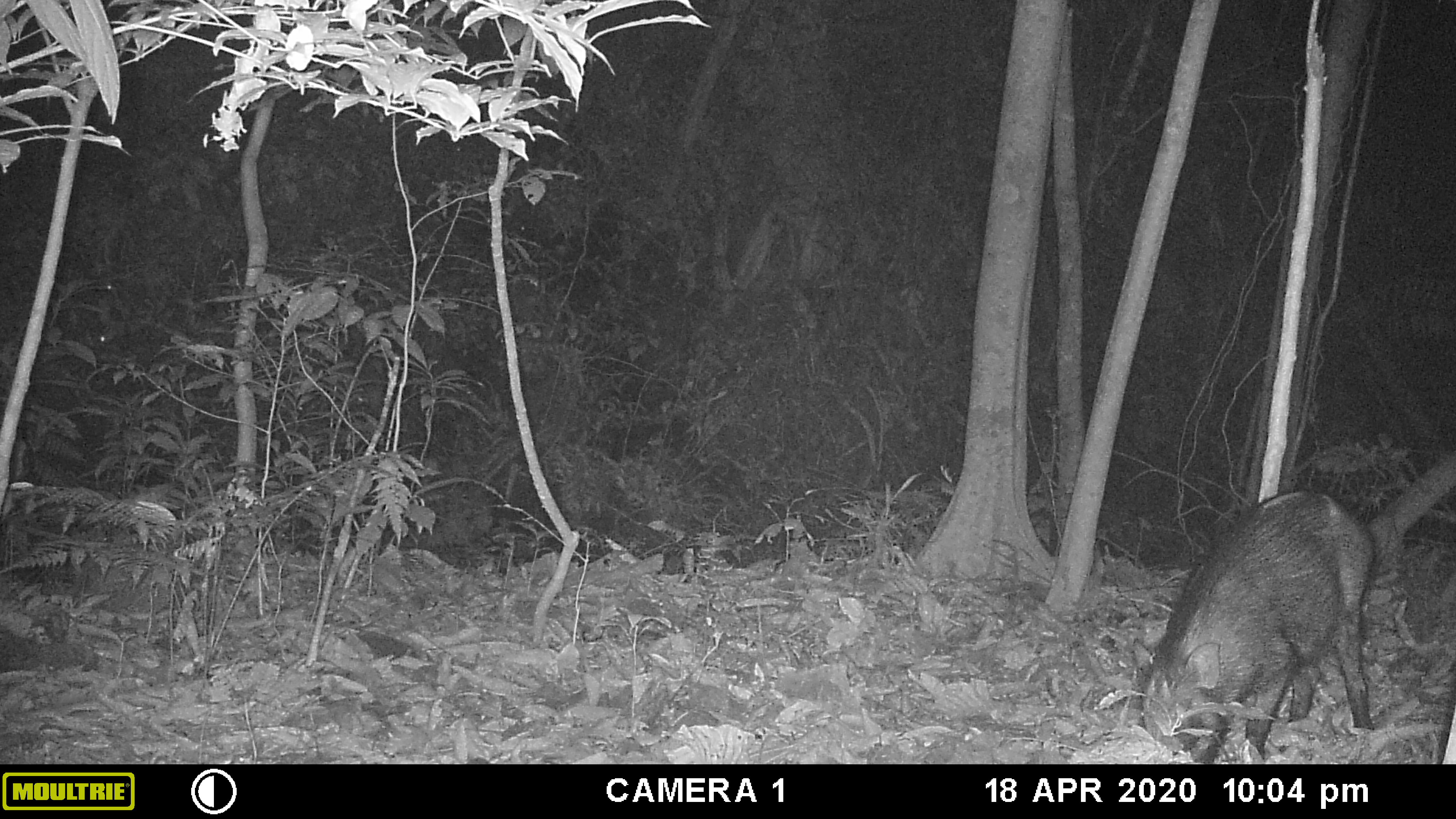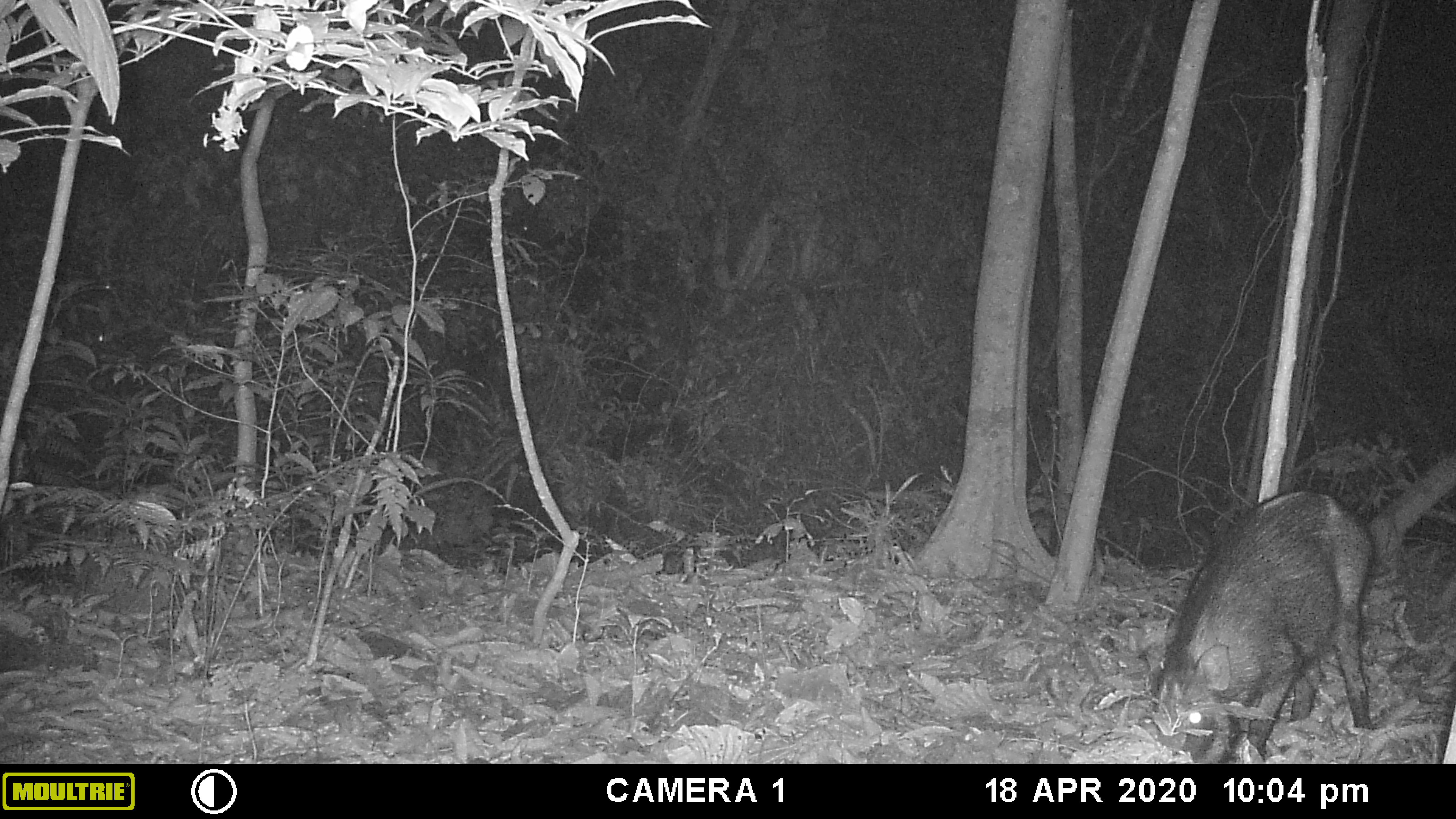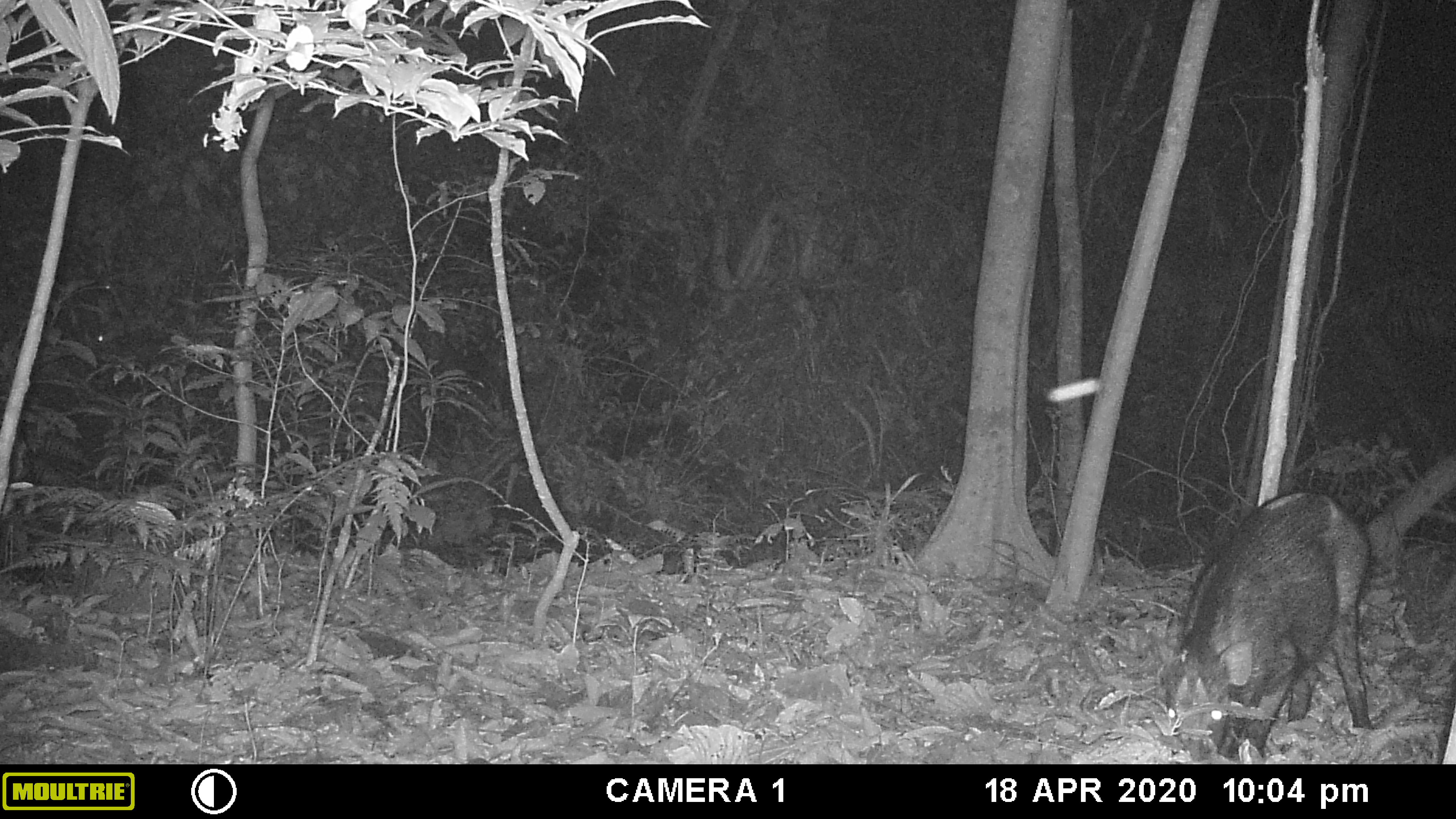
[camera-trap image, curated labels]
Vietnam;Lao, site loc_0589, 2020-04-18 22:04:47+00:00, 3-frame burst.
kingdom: Animalia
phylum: Chordata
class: Mammalia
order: Artiodactyla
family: Suidae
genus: Sus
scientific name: Sus scrofa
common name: eurasian wild pig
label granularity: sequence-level